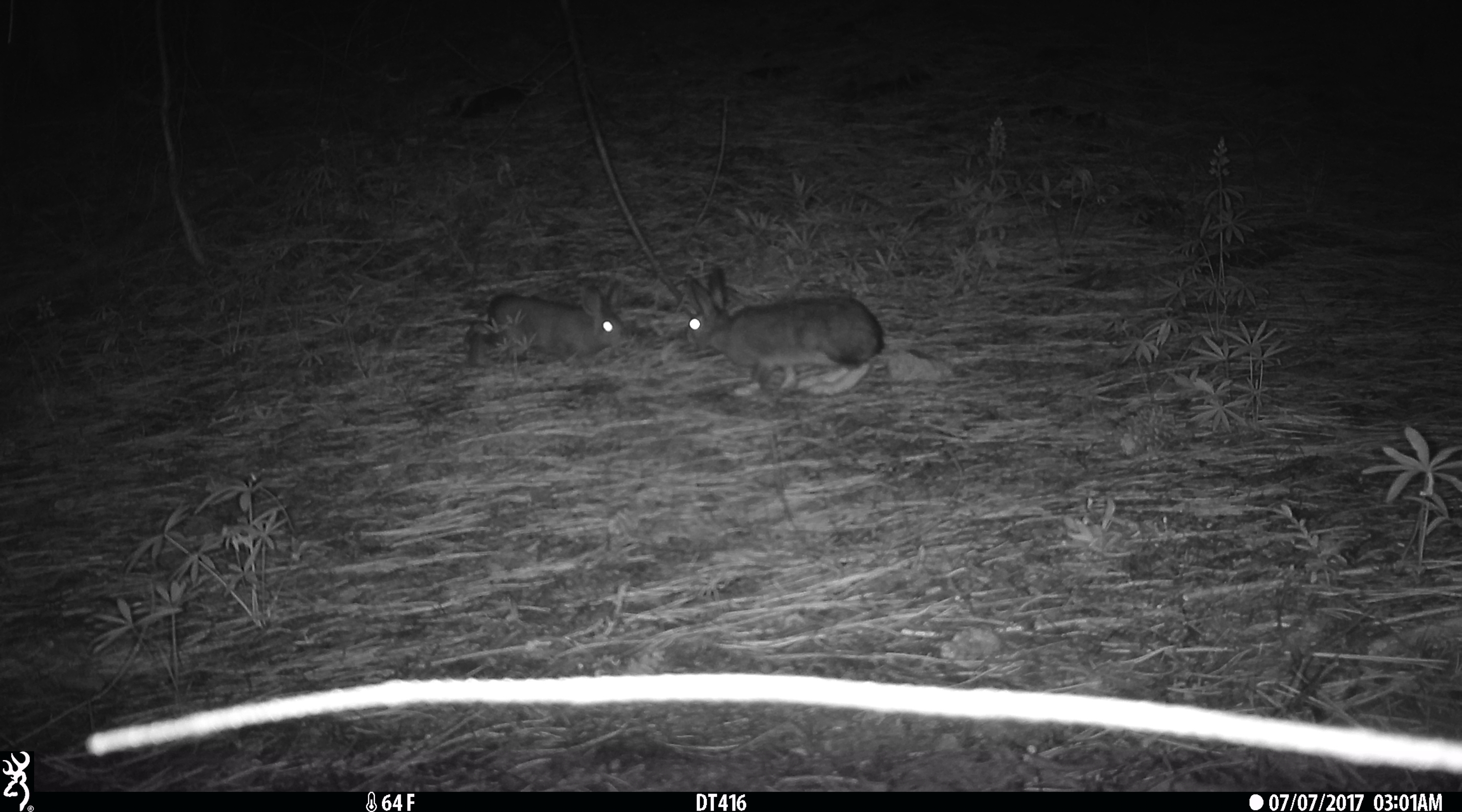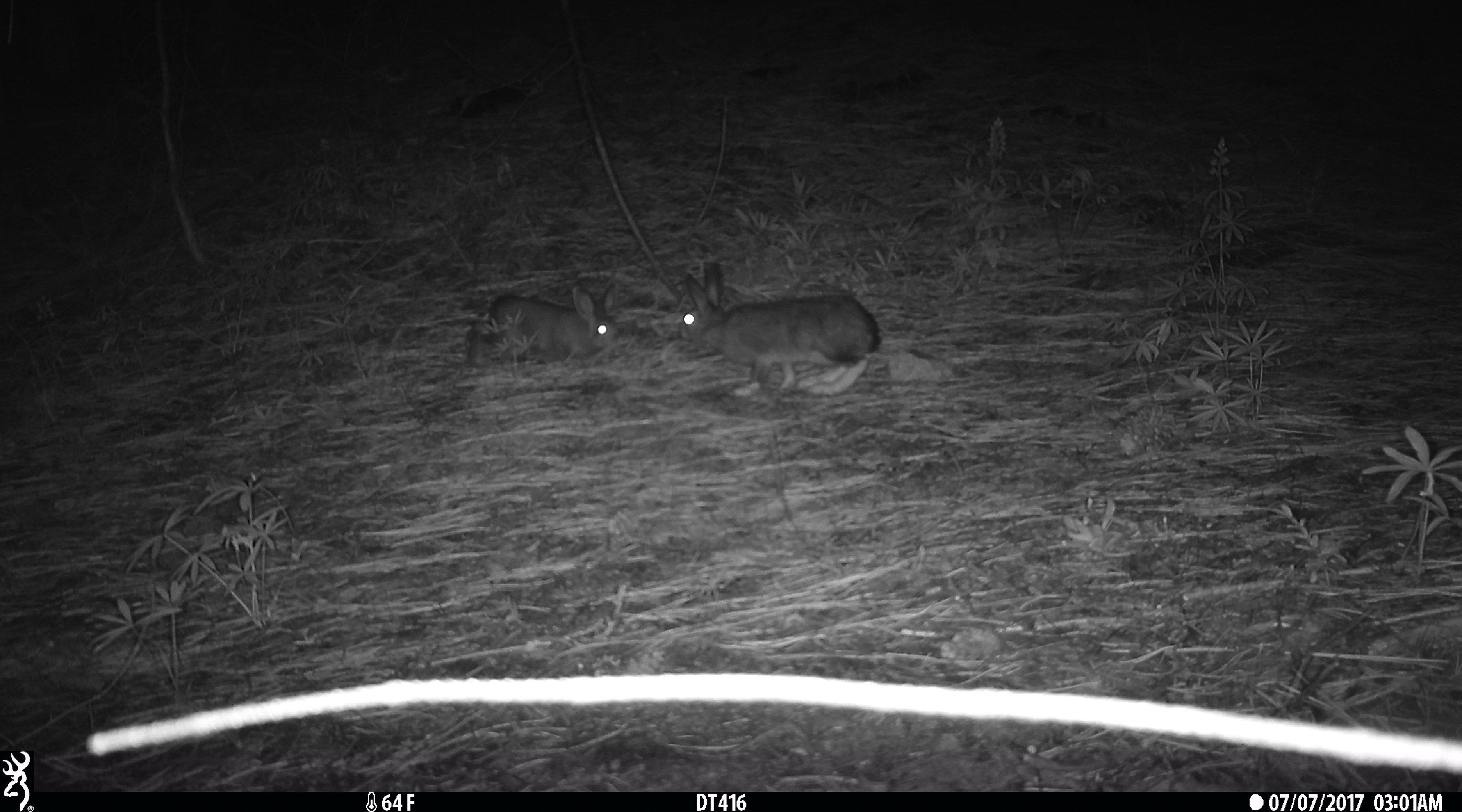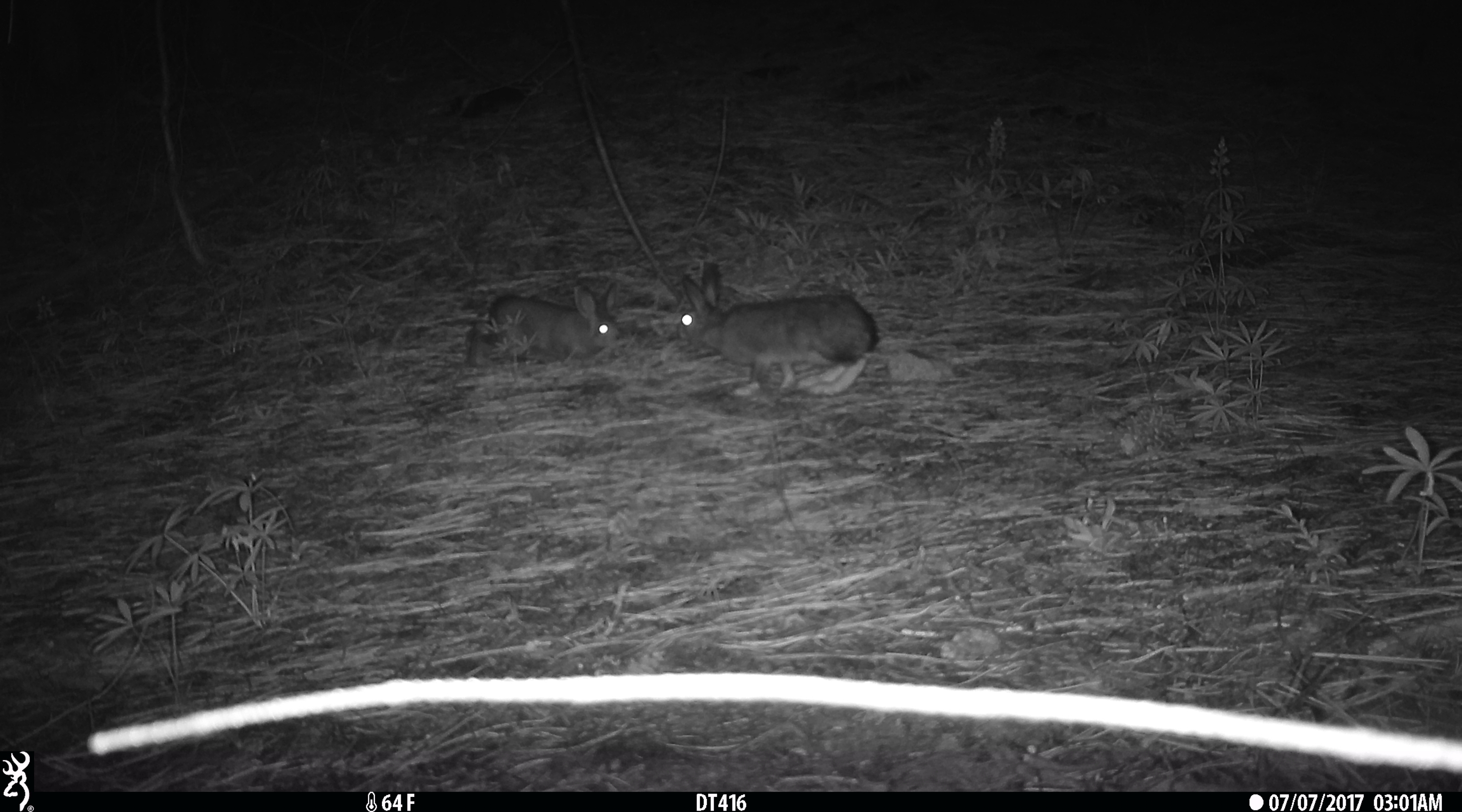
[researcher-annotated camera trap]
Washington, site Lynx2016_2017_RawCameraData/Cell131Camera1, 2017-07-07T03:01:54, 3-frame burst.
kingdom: Animalia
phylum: Chordata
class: Mammalia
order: Lagomorpha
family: Leporidae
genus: Lepus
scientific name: Lepus americanus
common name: snowshoe hare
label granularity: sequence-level